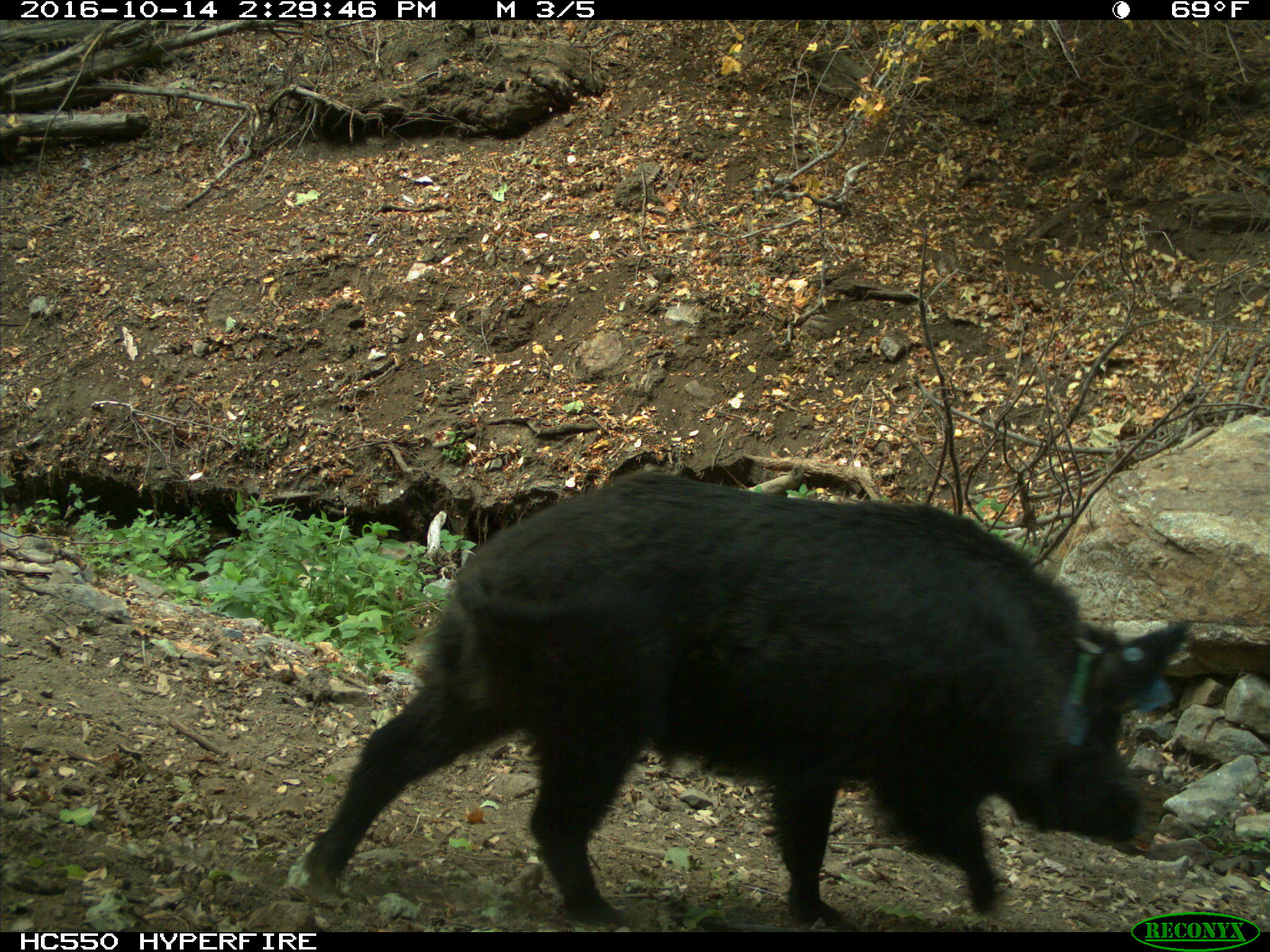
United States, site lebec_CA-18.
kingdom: Animalia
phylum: Chordata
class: Mammalia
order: Artiodactyla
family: Suidae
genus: Sus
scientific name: Sus scrofa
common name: wild boar